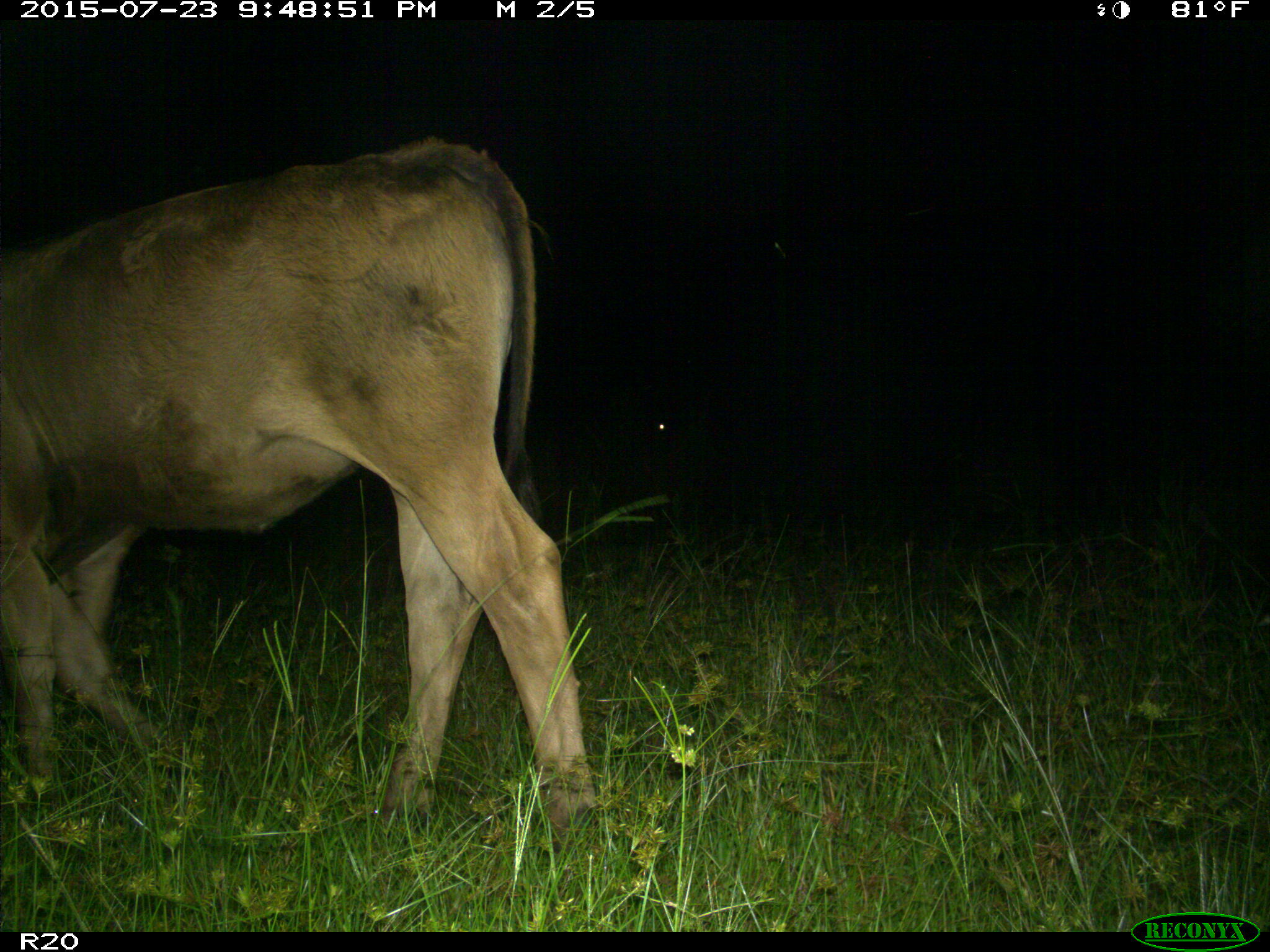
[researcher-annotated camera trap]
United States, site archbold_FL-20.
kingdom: Animalia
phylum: Chordata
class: Mammalia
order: Artiodactyla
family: Bovidae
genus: Bos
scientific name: Bos taurus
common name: domestic cow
Bos taurus (domestic cow).